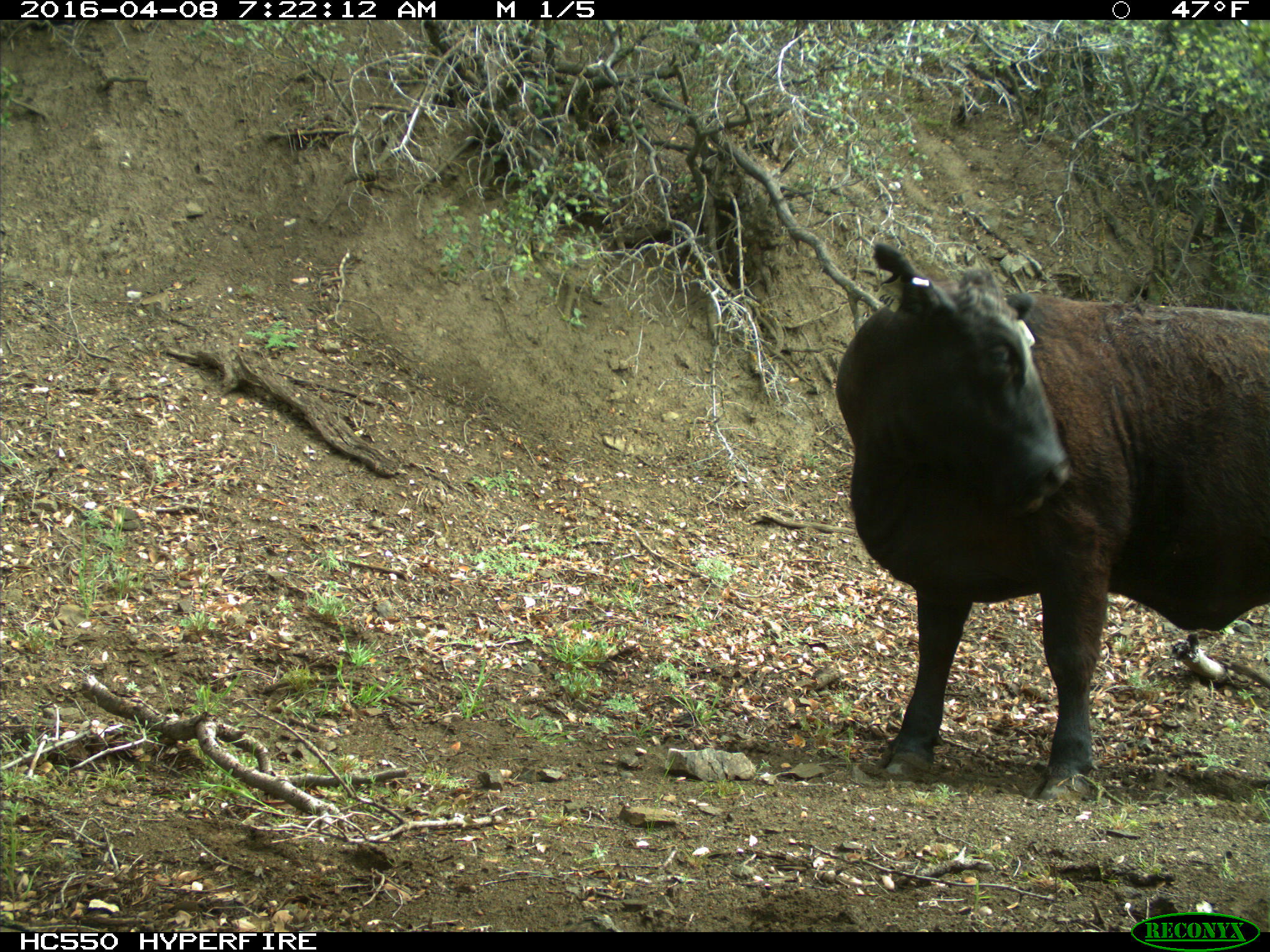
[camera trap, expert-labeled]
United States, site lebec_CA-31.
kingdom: Animalia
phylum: Chordata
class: Mammalia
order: Artiodactyla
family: Bovidae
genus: Bos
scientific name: Bos taurus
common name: domestic cow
Bos taurus (domestic cow).